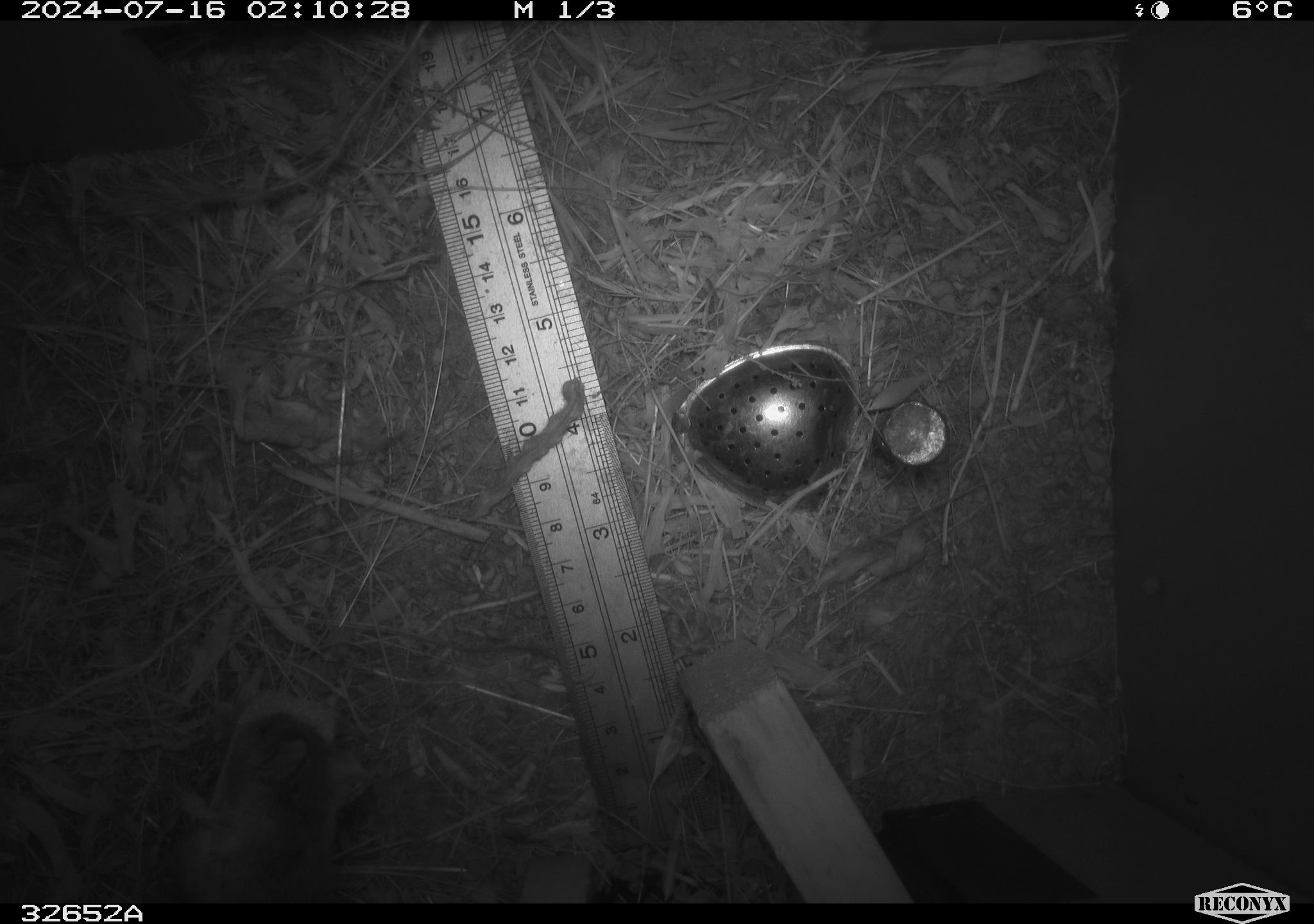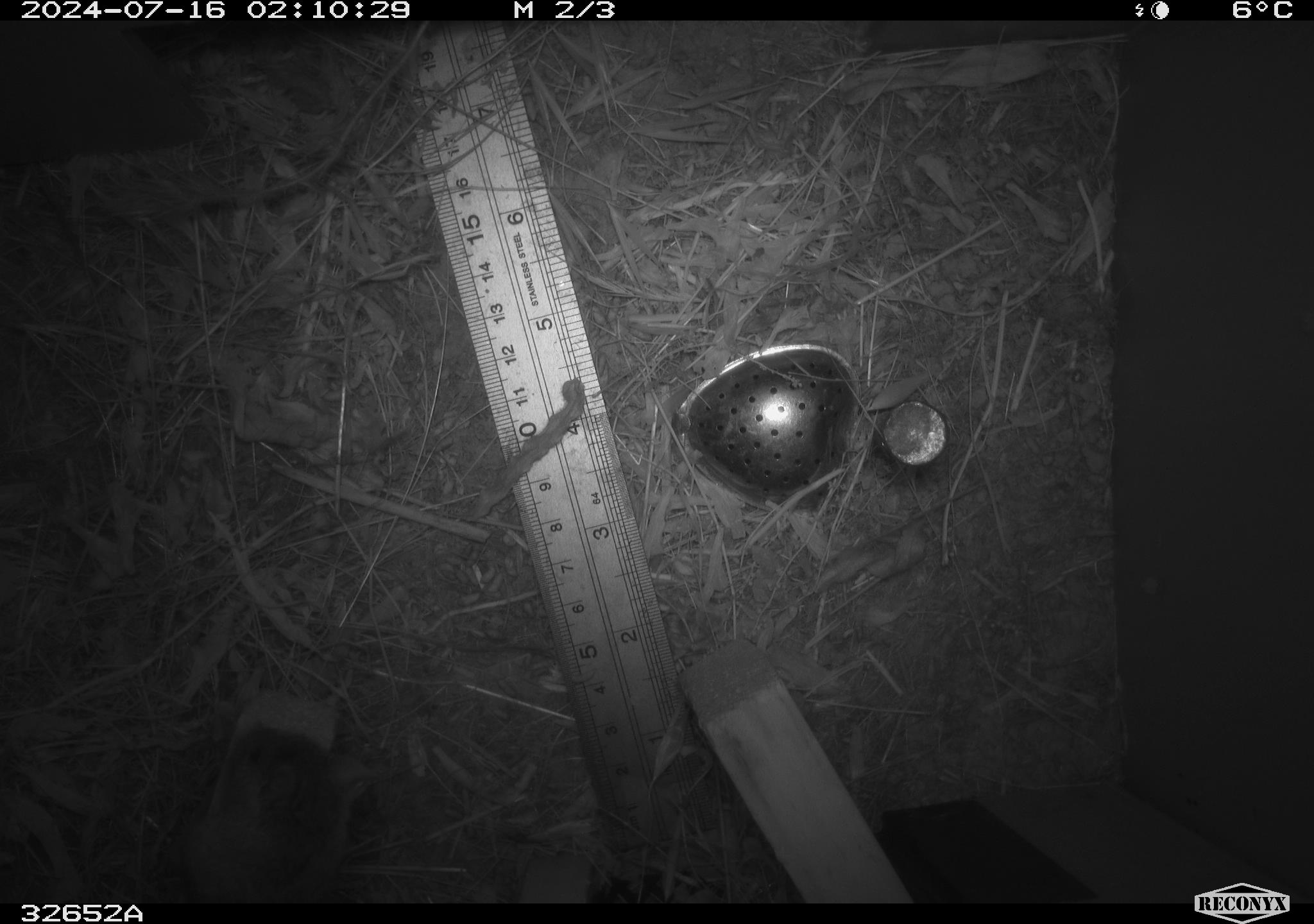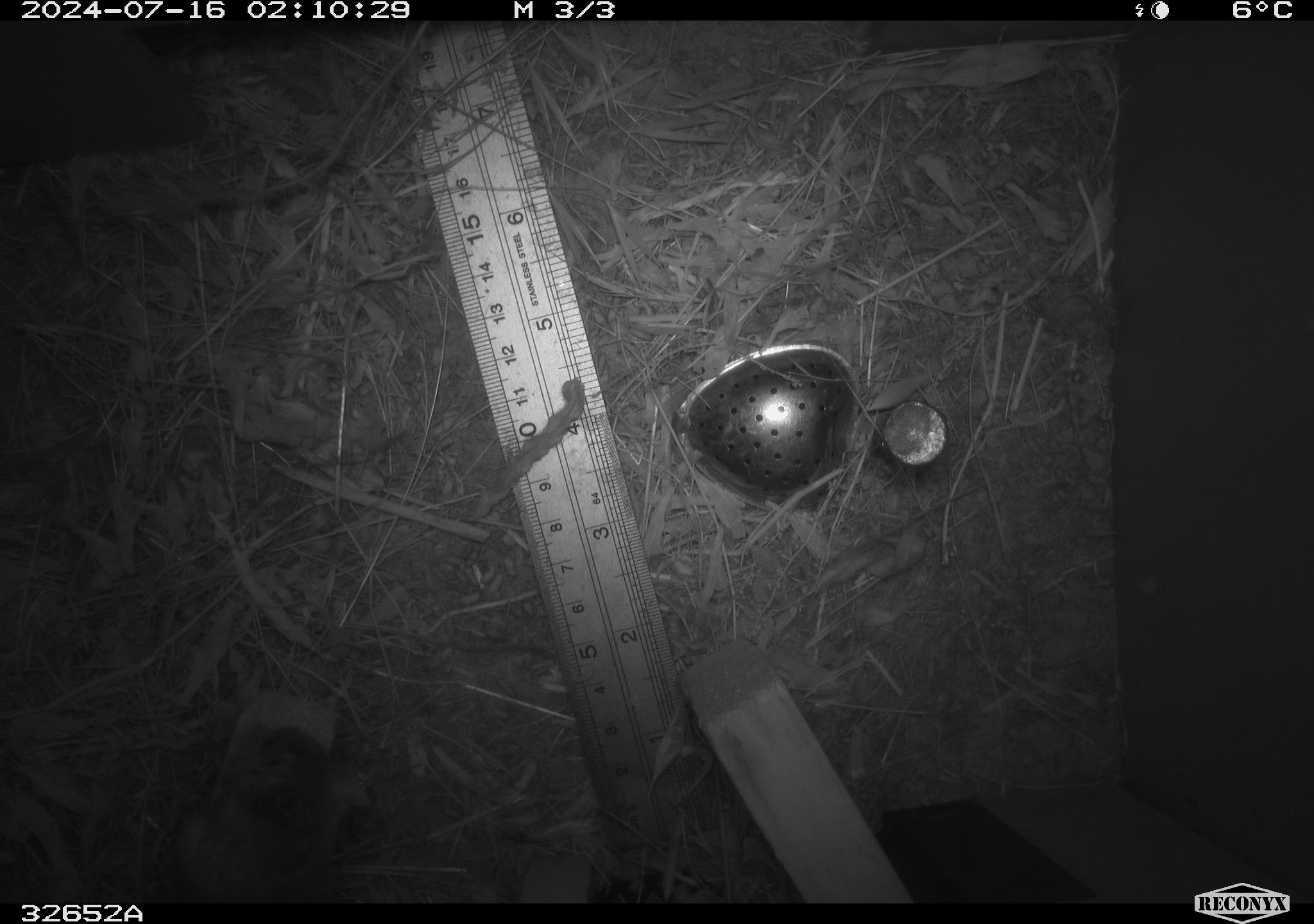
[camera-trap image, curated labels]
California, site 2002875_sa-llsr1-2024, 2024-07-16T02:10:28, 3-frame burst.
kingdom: Animalia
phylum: Chordata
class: Mammalia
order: Rodentia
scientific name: Rodentia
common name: mouse species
Mouse species (Rodentia).